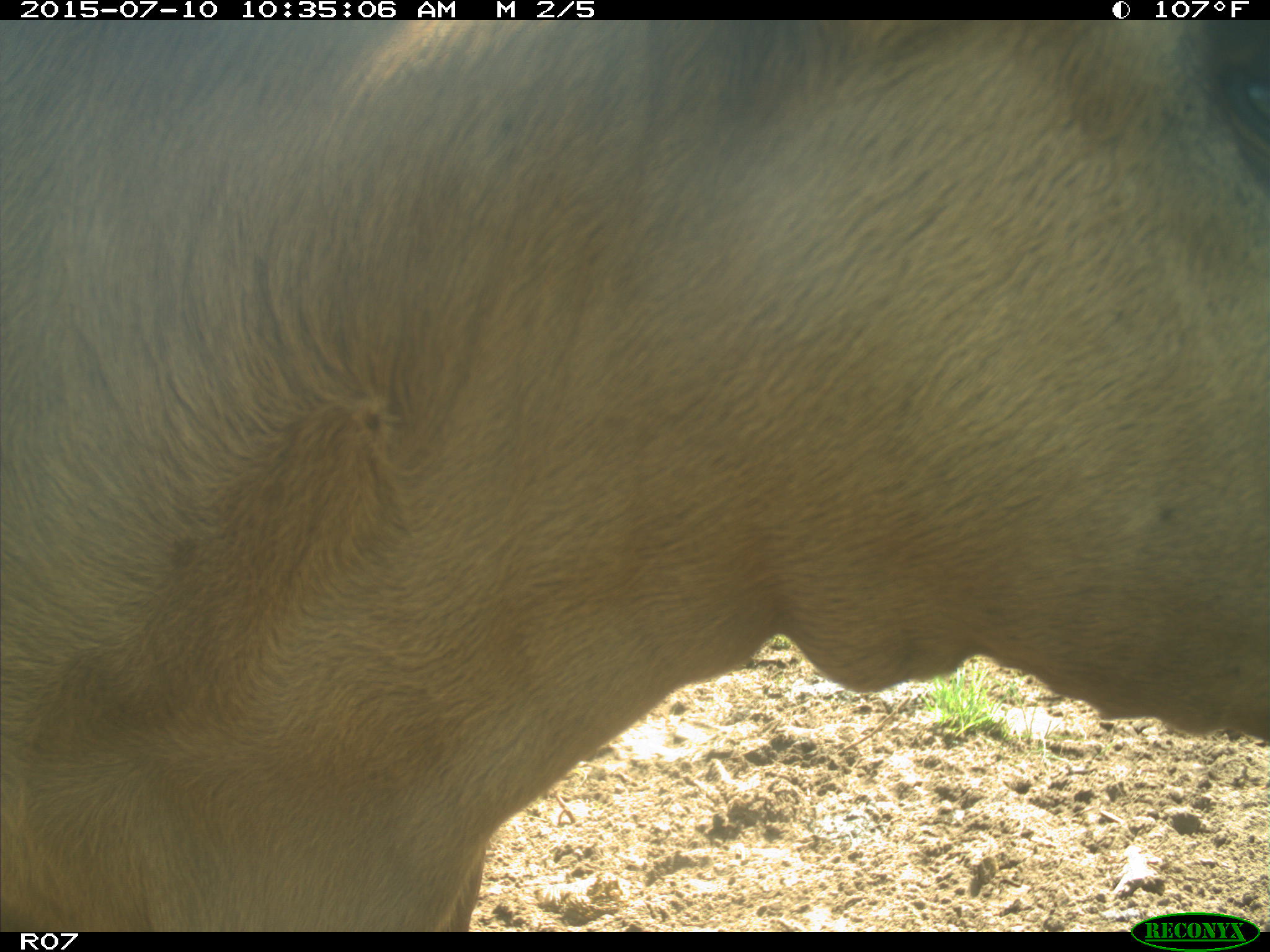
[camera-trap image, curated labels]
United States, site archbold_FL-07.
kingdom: Animalia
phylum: Chordata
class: Mammalia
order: Artiodactyla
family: Bovidae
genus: Bos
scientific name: Bos taurus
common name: domestic cow